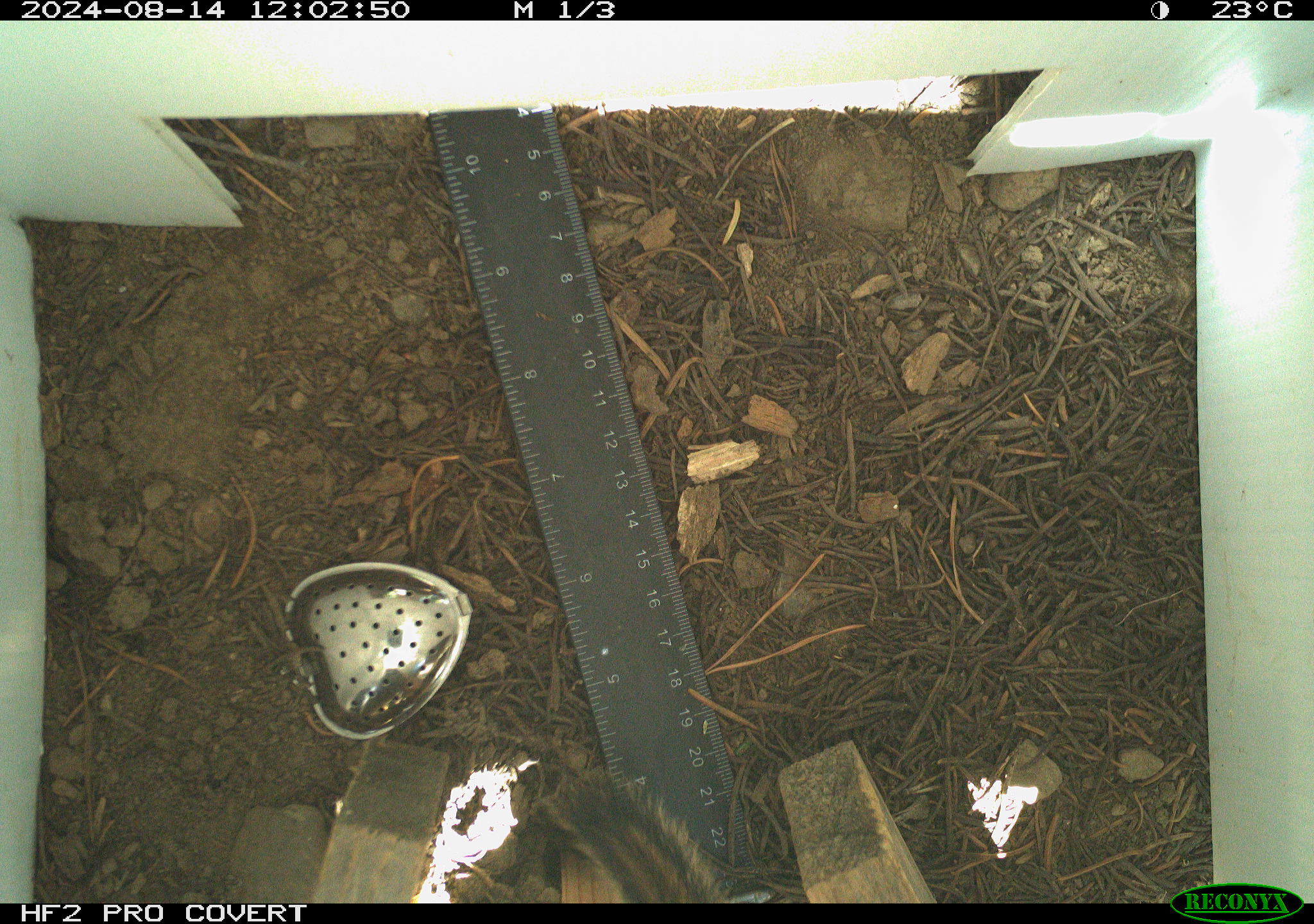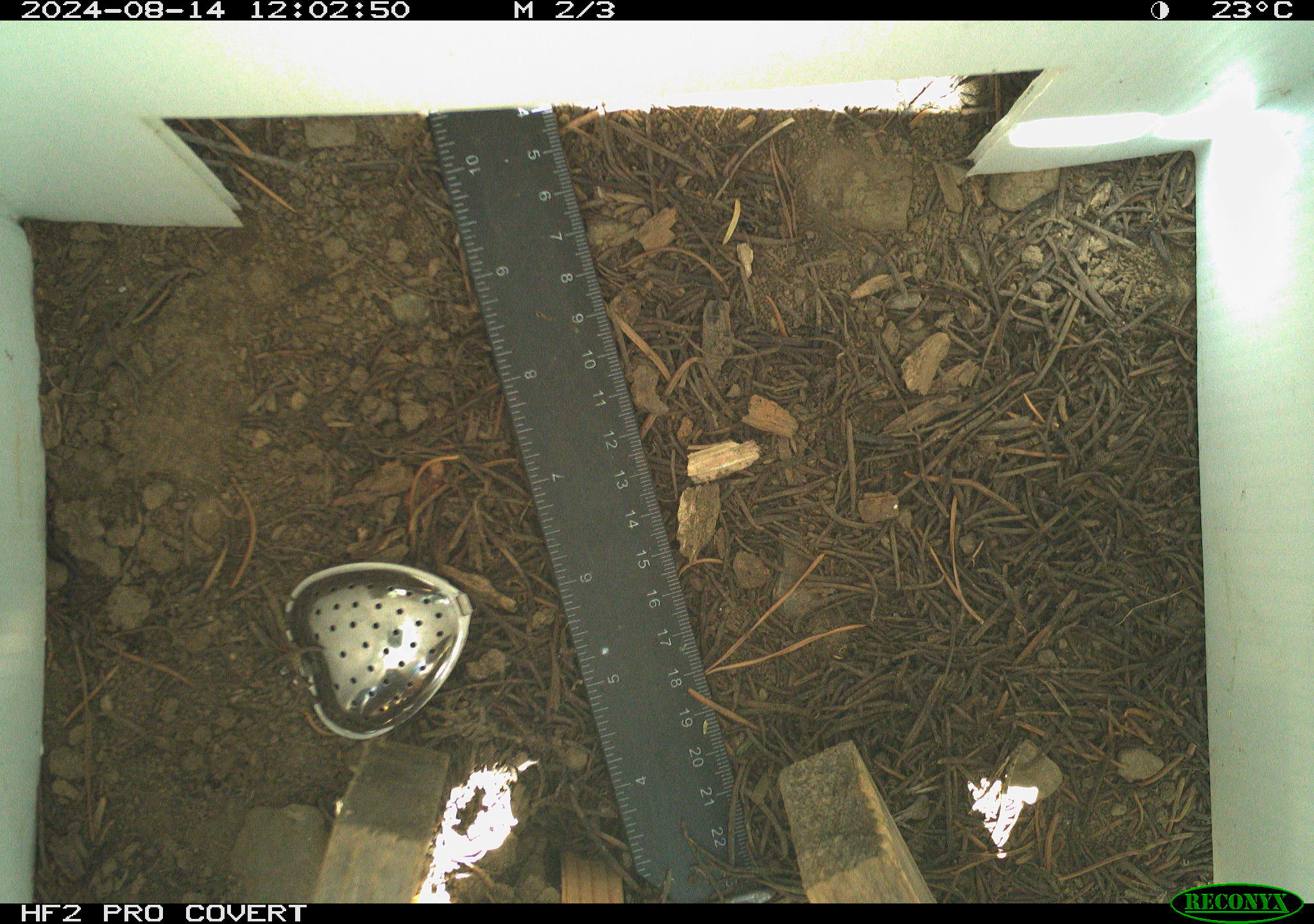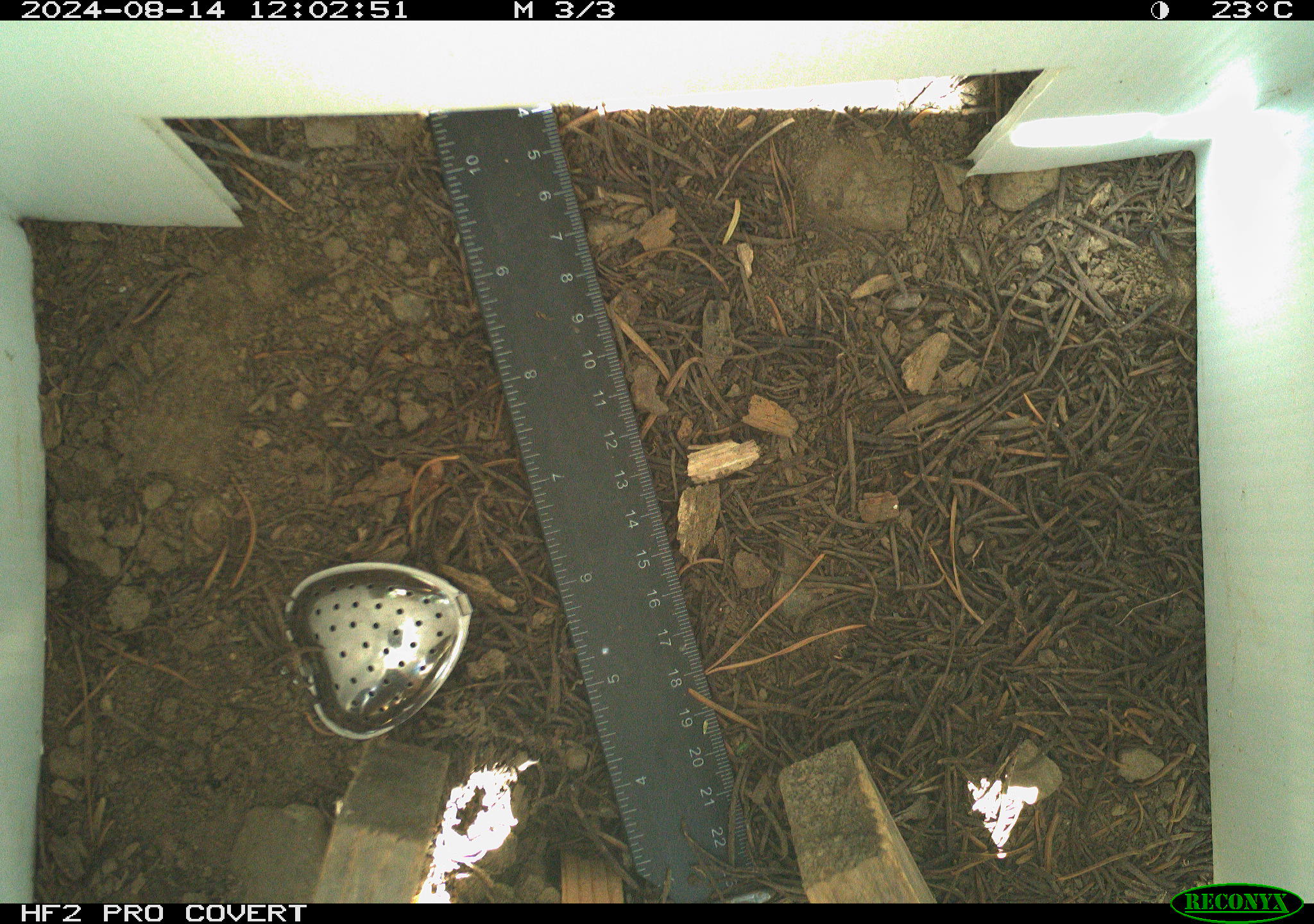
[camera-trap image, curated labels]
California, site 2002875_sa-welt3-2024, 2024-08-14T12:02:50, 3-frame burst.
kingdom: Animalia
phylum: Chordata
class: Mammalia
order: Rodentia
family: Sciuridae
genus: Neotamias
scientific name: Neotamias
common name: western chipmunks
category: neotamias species